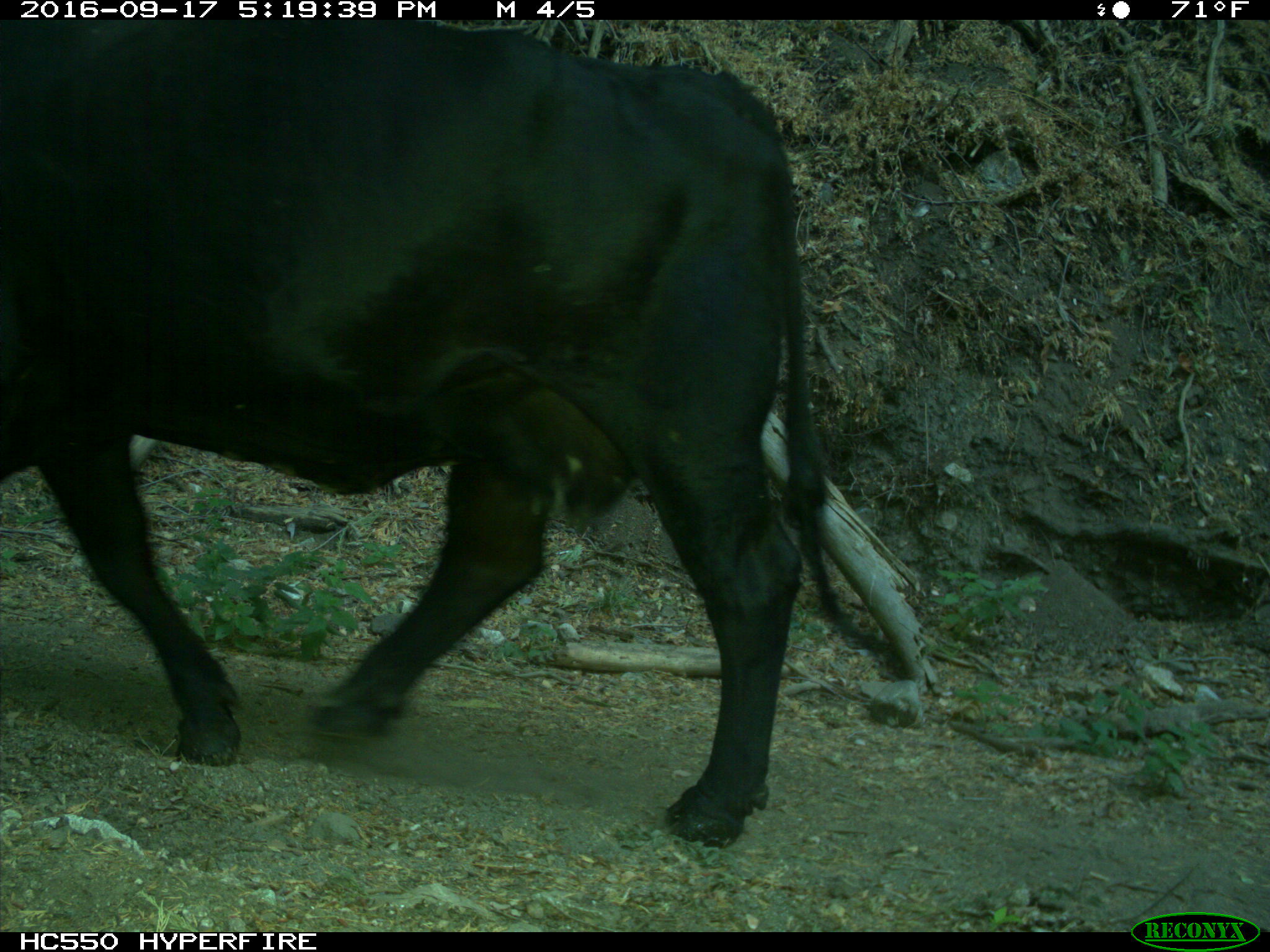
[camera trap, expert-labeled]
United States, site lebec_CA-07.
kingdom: Animalia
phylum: Chordata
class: Mammalia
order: Artiodactyla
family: Bovidae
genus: Bos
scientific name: Bos taurus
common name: domestic cow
Bos taurus (domestic cow).